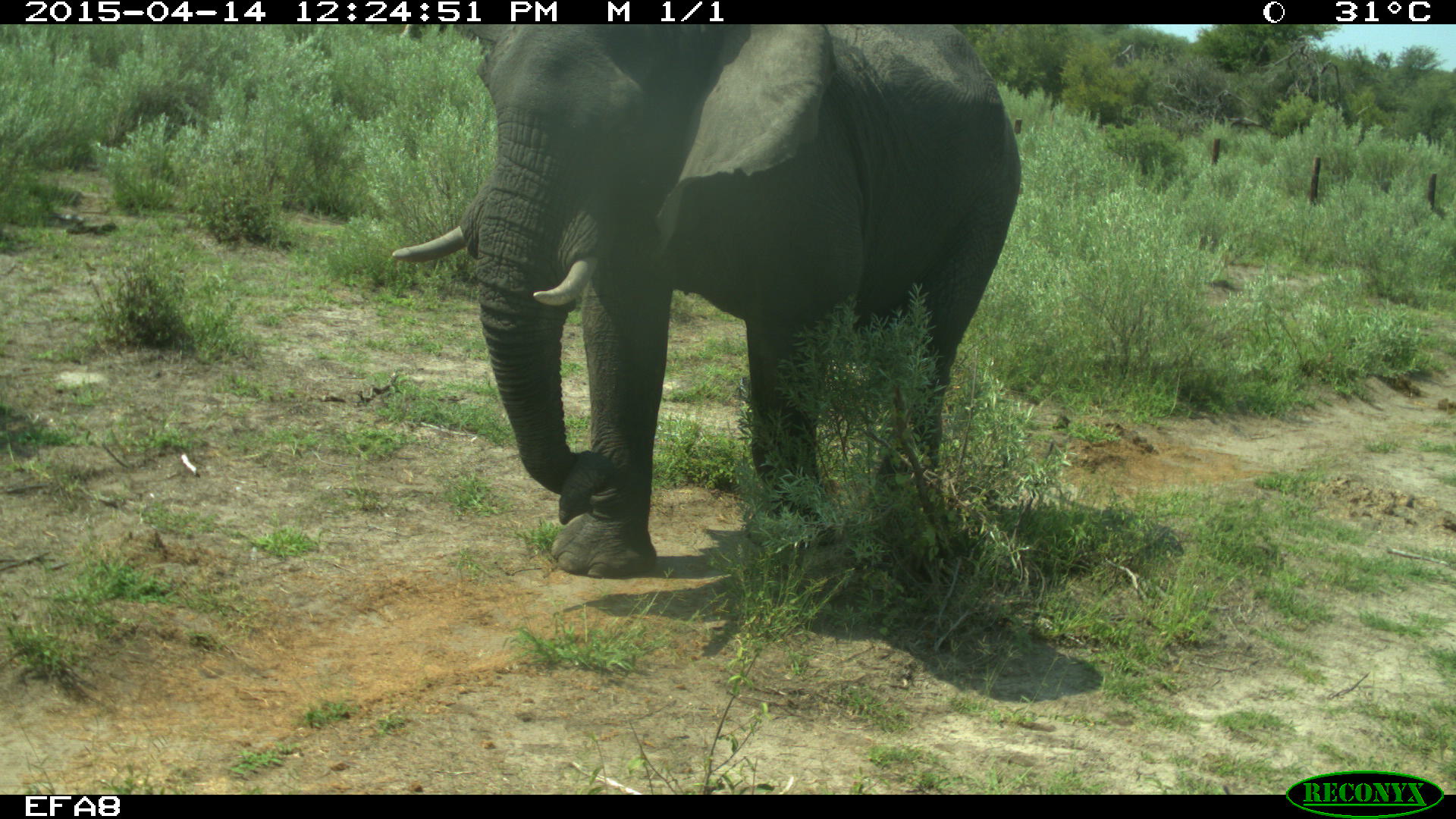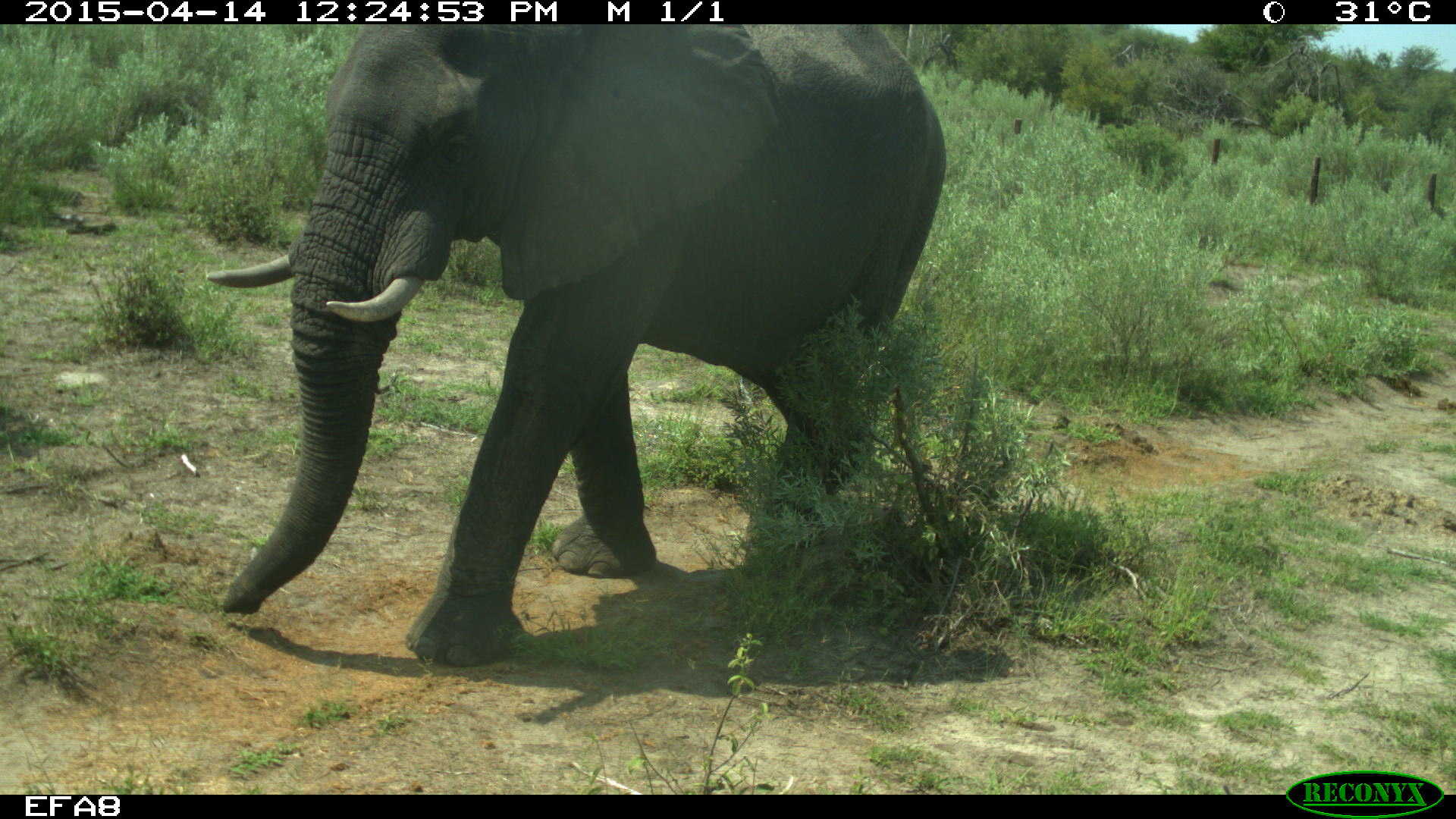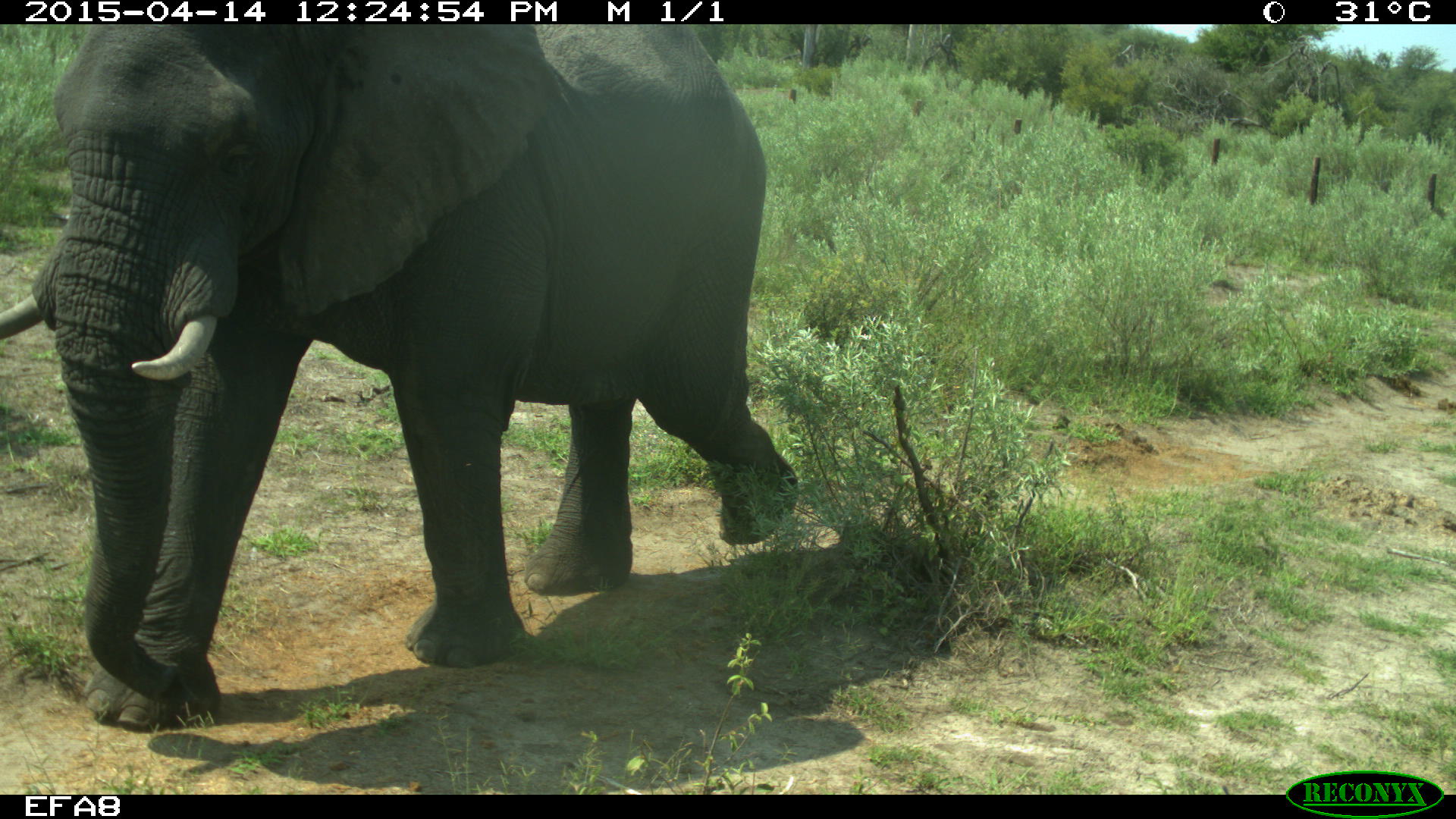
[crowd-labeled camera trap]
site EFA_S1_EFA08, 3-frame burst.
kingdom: Animalia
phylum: Chordata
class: Mammalia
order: Proboscidea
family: Elephantidae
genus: Loxodonta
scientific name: Loxodonta africana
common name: african bush elephant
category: elephant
Elephant (african bush elephant) (Loxodonta africana), count 1. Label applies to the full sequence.